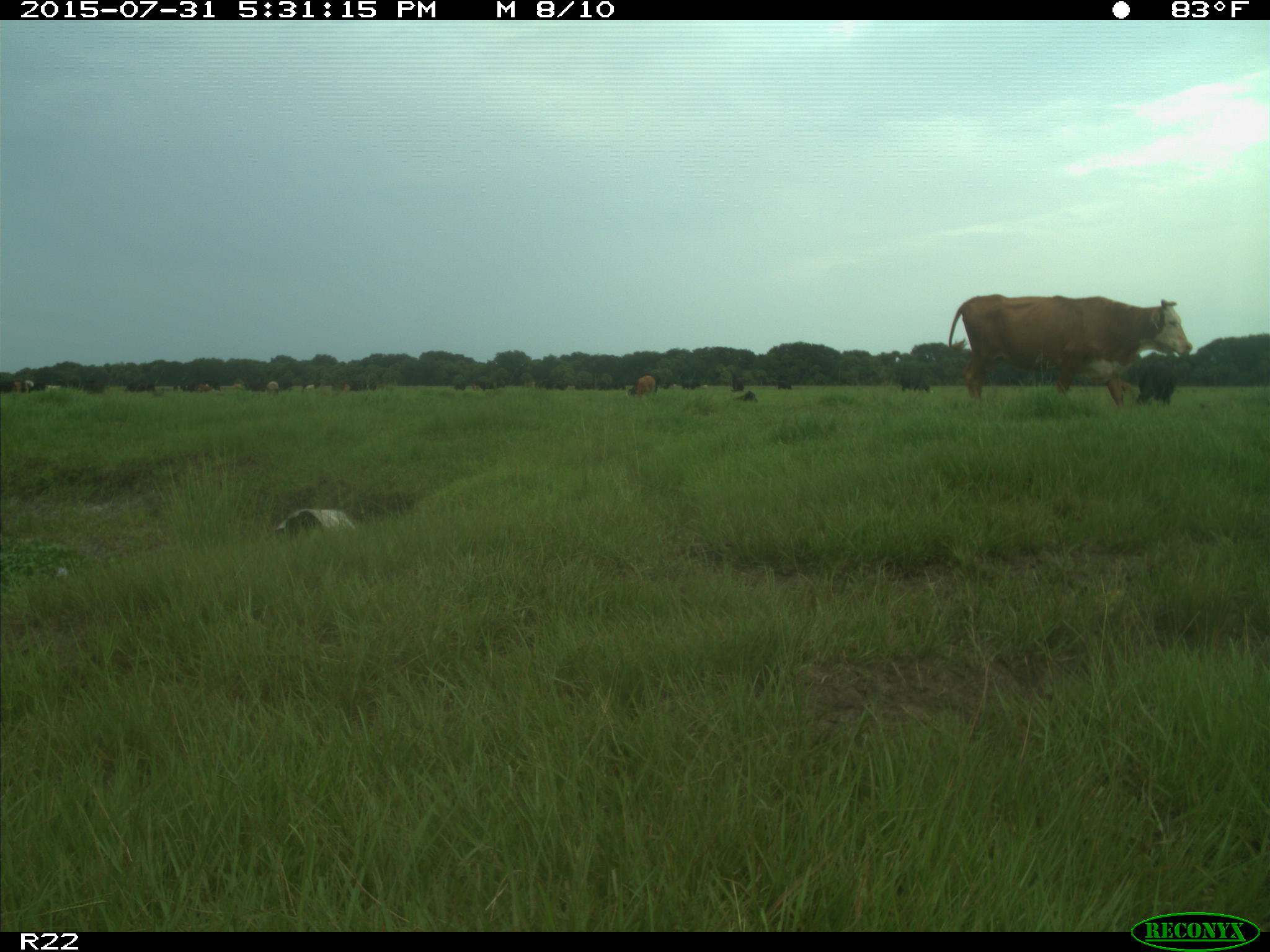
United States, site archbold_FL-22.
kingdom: Animalia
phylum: Chordata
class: Mammalia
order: Artiodactyla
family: Bovidae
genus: Bos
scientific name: Bos taurus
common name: domestic cow